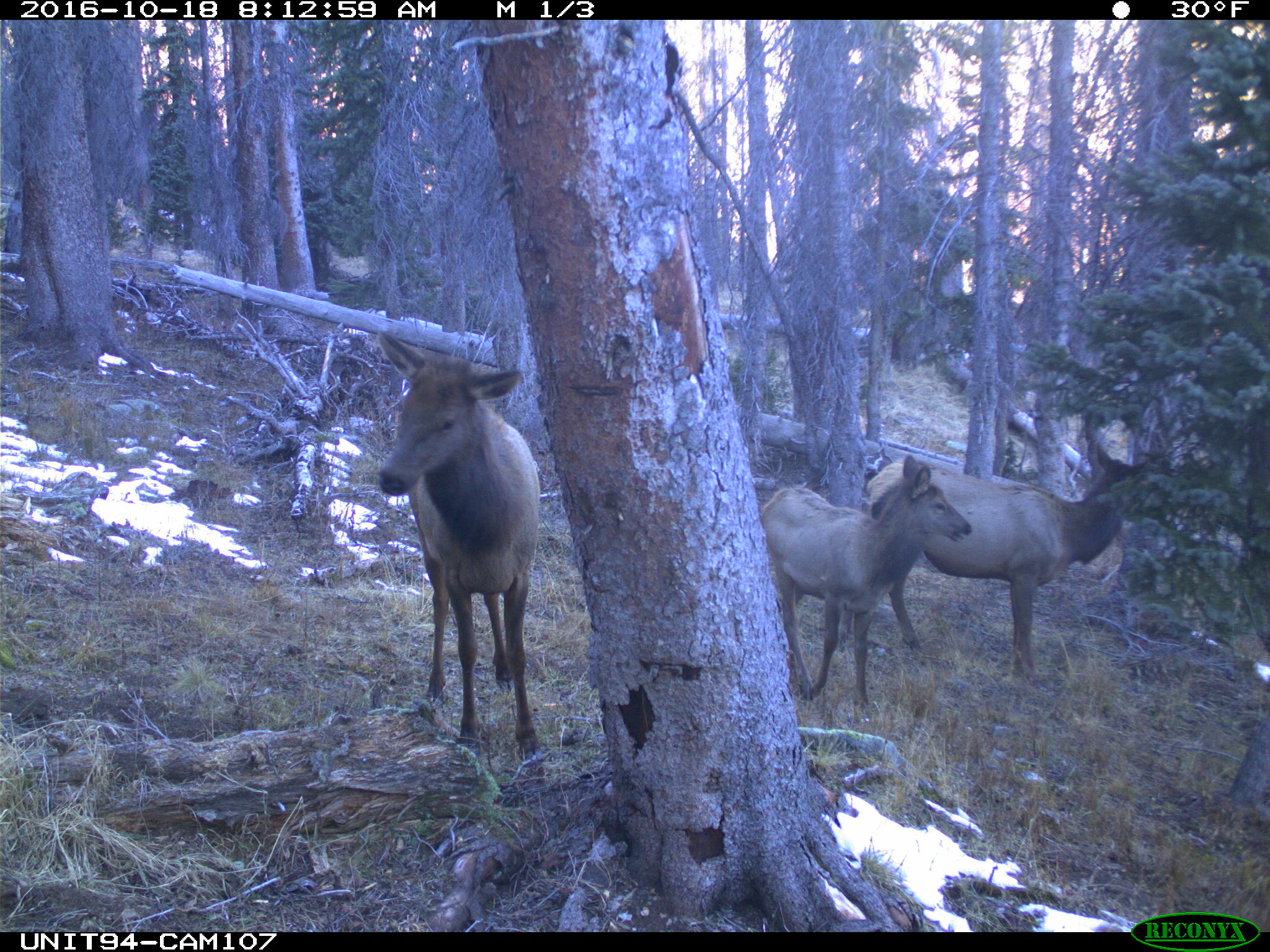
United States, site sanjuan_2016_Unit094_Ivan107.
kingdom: Animalia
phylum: Chordata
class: Mammalia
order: Artiodactyla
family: Cervidae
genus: Cervus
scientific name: Cervus elaphus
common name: red deer